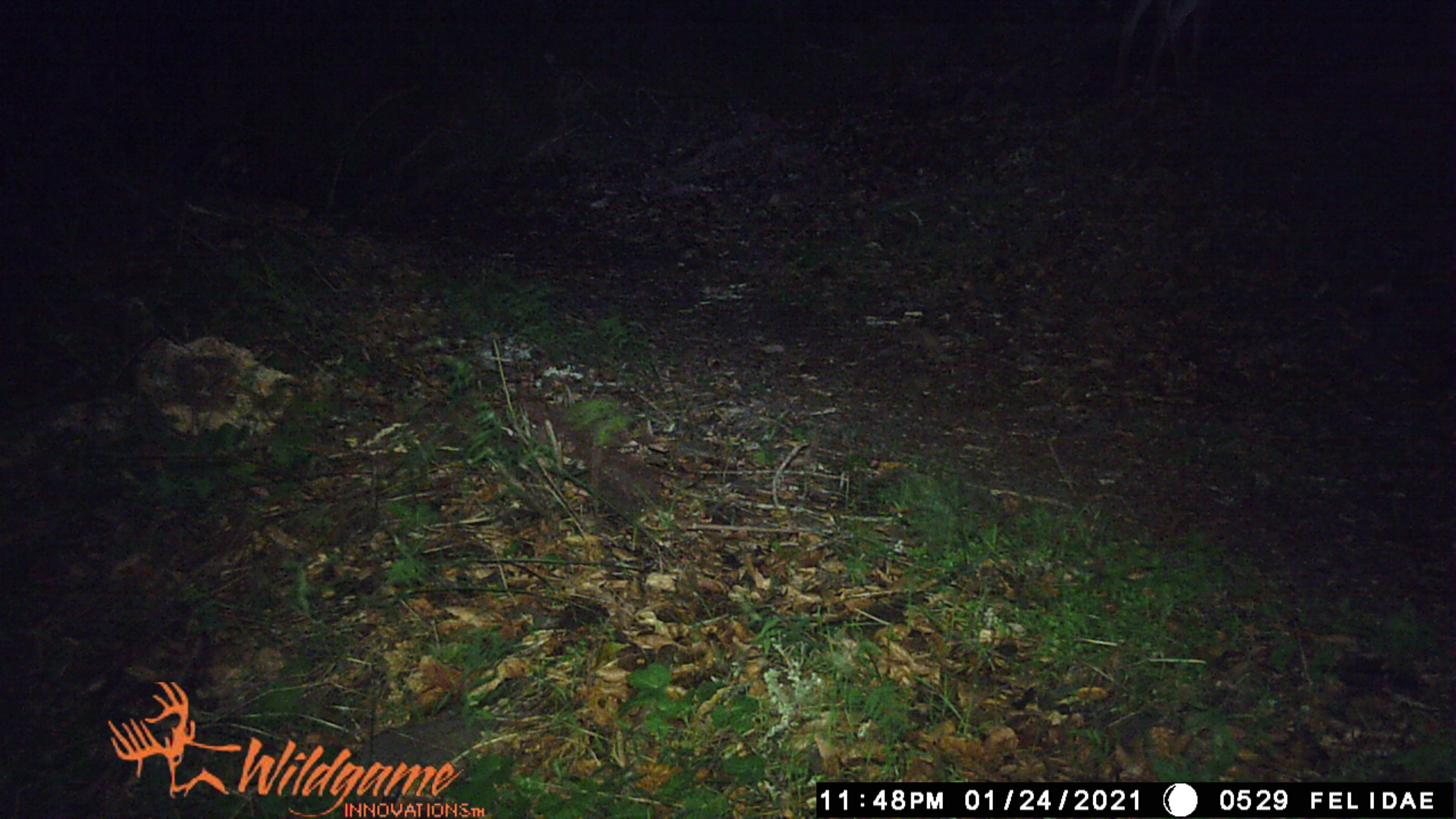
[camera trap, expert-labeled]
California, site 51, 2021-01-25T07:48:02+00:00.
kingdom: Animalia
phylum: Chordata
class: Mammalia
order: Artiodactyla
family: Cervidae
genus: Odocoileus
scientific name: Odocoileus hemionus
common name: mule deer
Mule deer (Odocoileus hemionus).